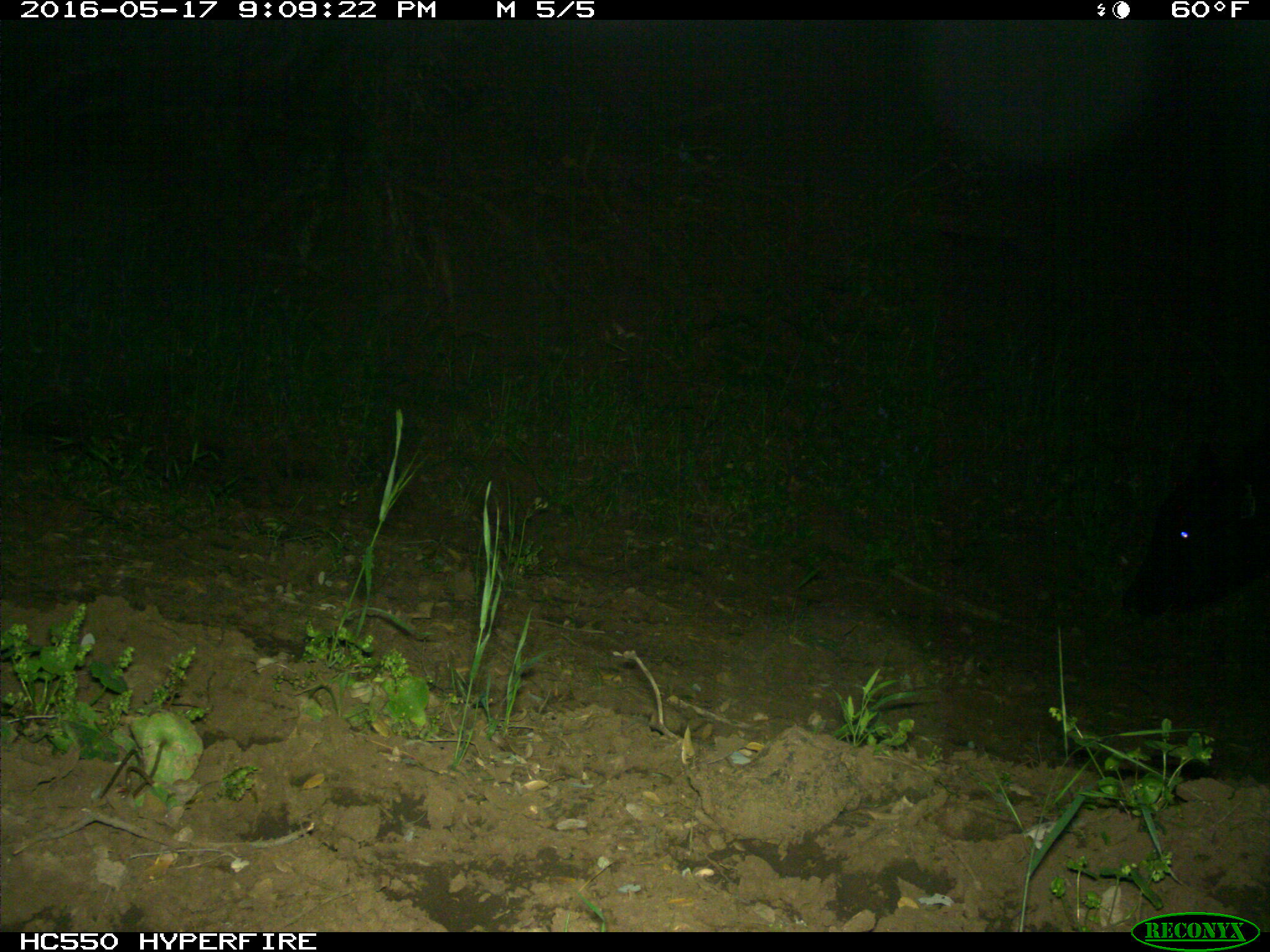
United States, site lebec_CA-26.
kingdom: Animalia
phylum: Chordata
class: Mammalia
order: Artiodactyla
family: Bovidae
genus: Bos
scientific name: Bos taurus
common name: domestic cow